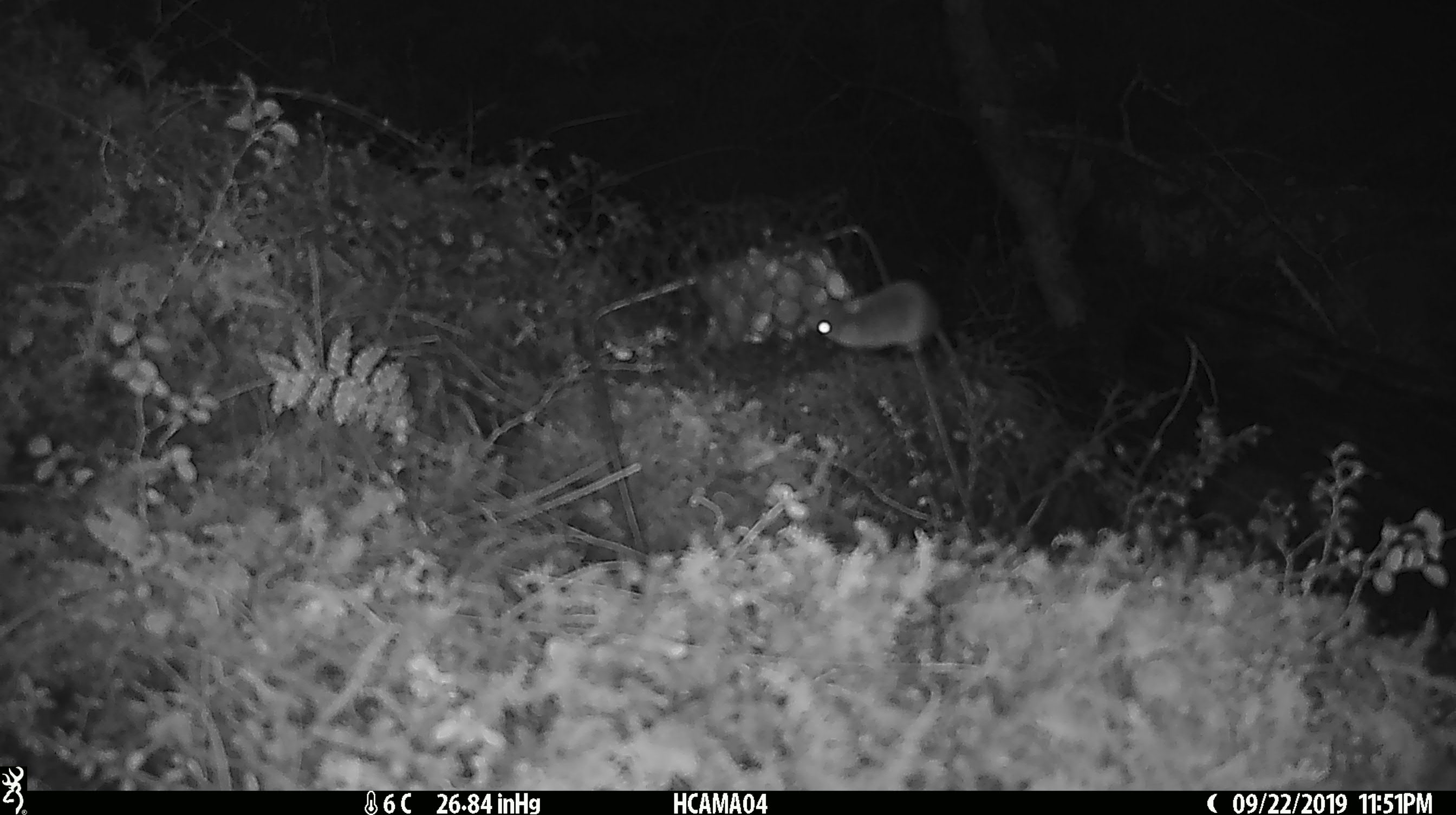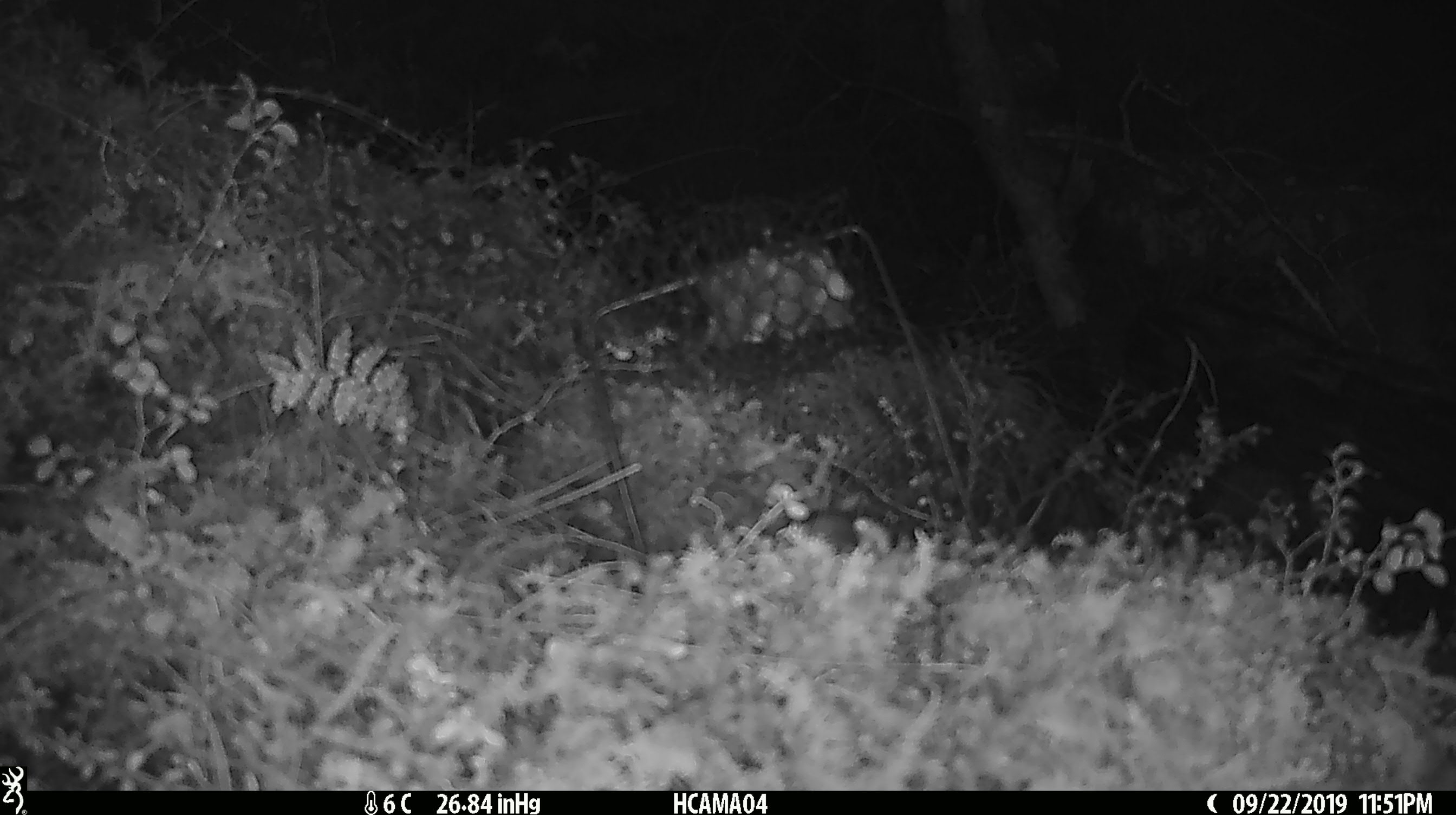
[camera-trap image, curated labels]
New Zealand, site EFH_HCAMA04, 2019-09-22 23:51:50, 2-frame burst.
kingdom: Animalia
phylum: Chordata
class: Mammalia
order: Rodentia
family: Muridae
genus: Mus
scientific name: Mus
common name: mouse